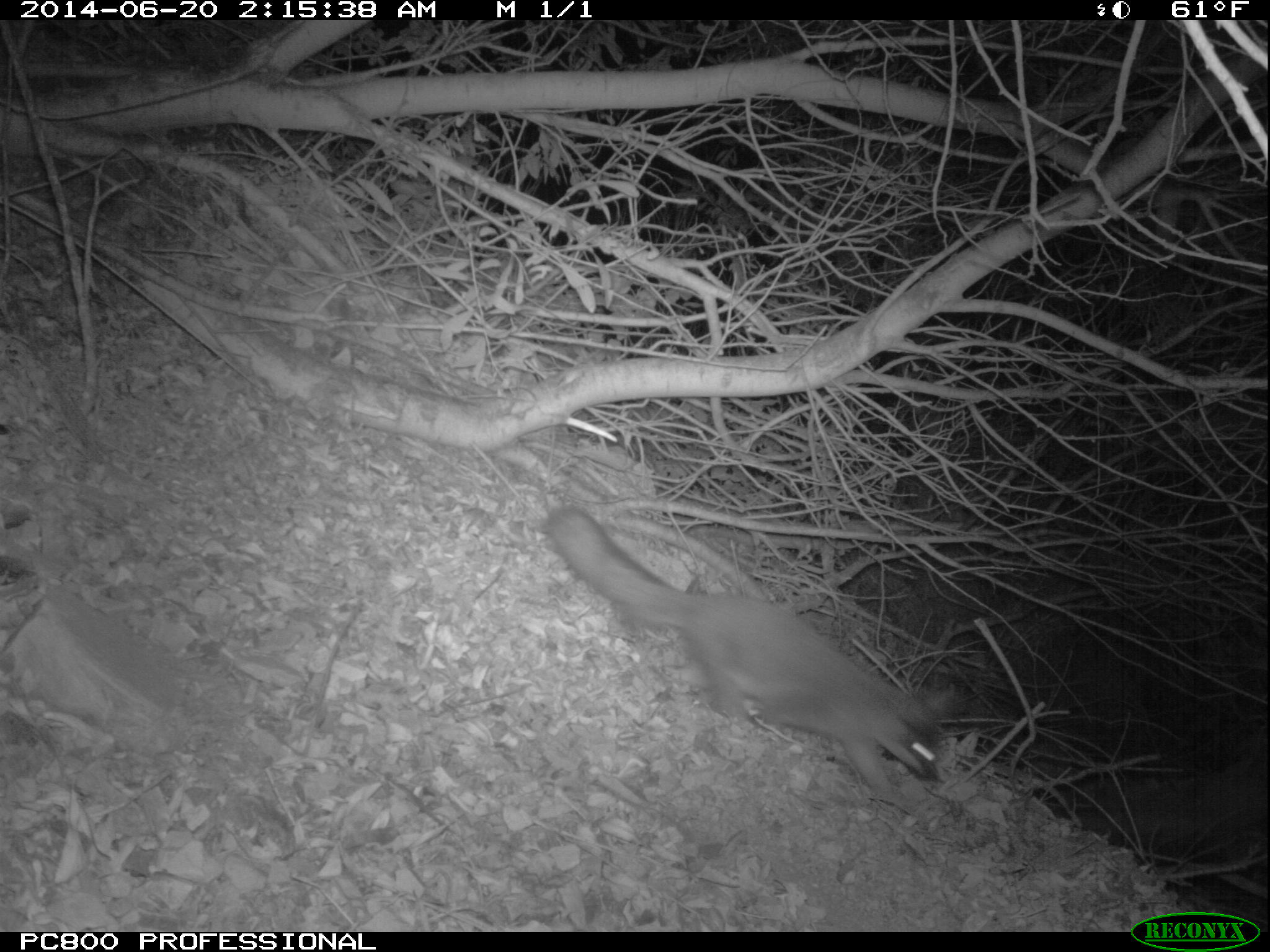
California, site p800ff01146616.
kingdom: Animalia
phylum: Chordata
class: Mammalia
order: Carnivora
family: Canidae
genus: Urocyon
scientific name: Urocyon littoralis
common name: island fox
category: fox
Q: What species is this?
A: Fox (island fox) (Urocyon littoralis).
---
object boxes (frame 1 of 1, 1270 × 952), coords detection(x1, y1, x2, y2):
fox: detection(545, 505, 954, 795)